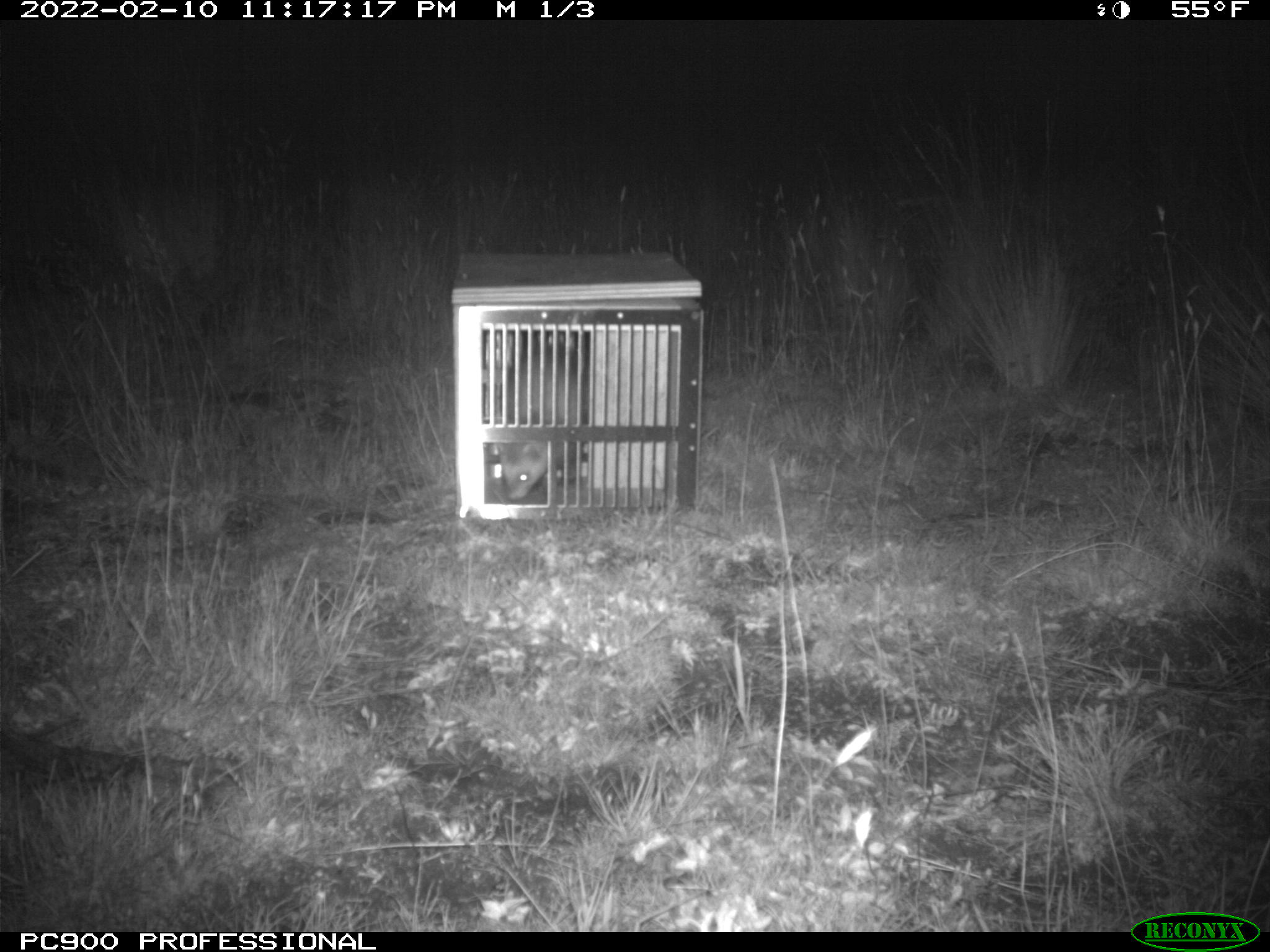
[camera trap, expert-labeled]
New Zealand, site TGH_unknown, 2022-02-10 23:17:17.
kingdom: Animalia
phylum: Chordata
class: Mammalia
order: Carnivora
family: Mustelidae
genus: Mustela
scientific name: Mustela furo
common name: ferret